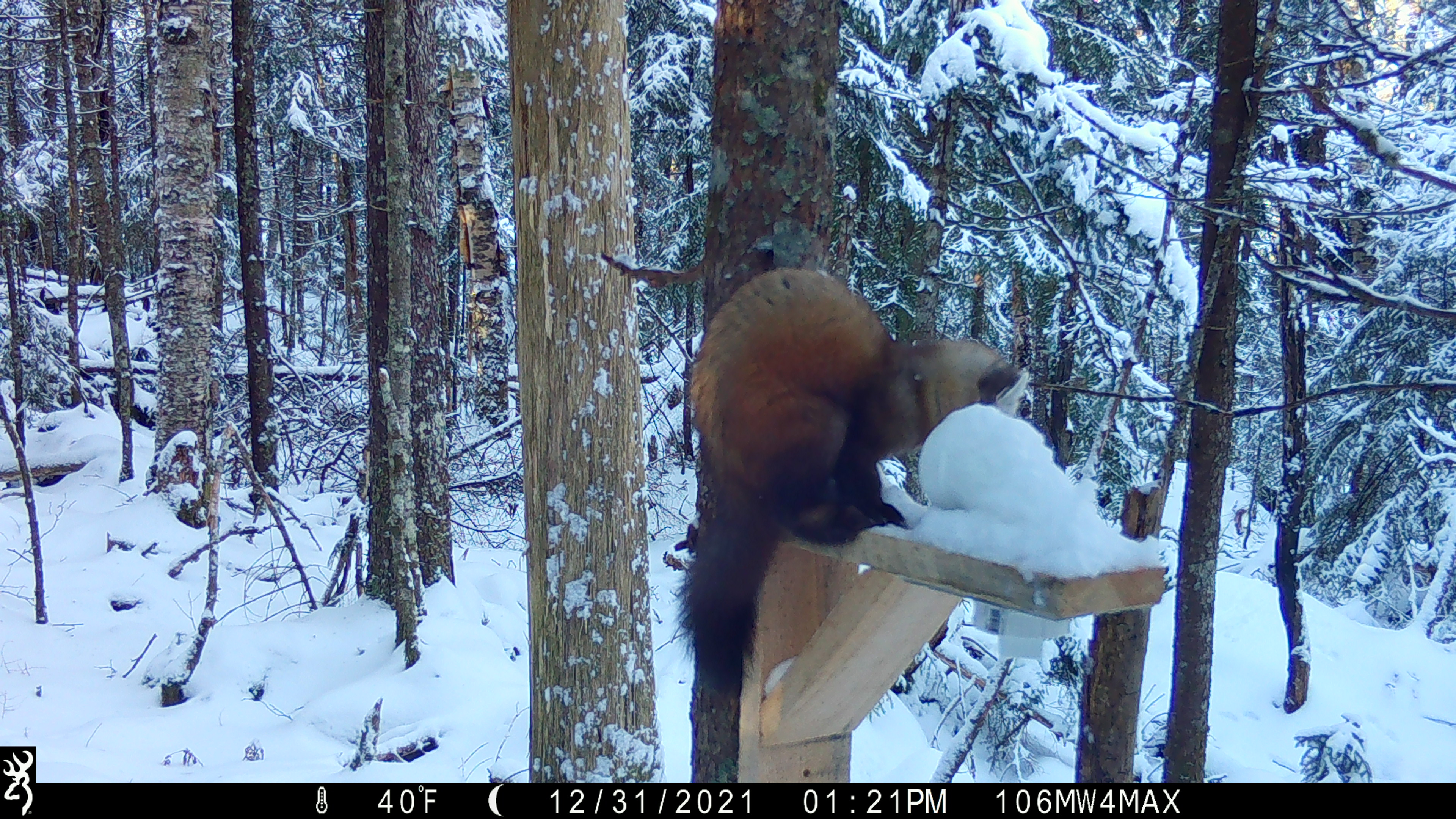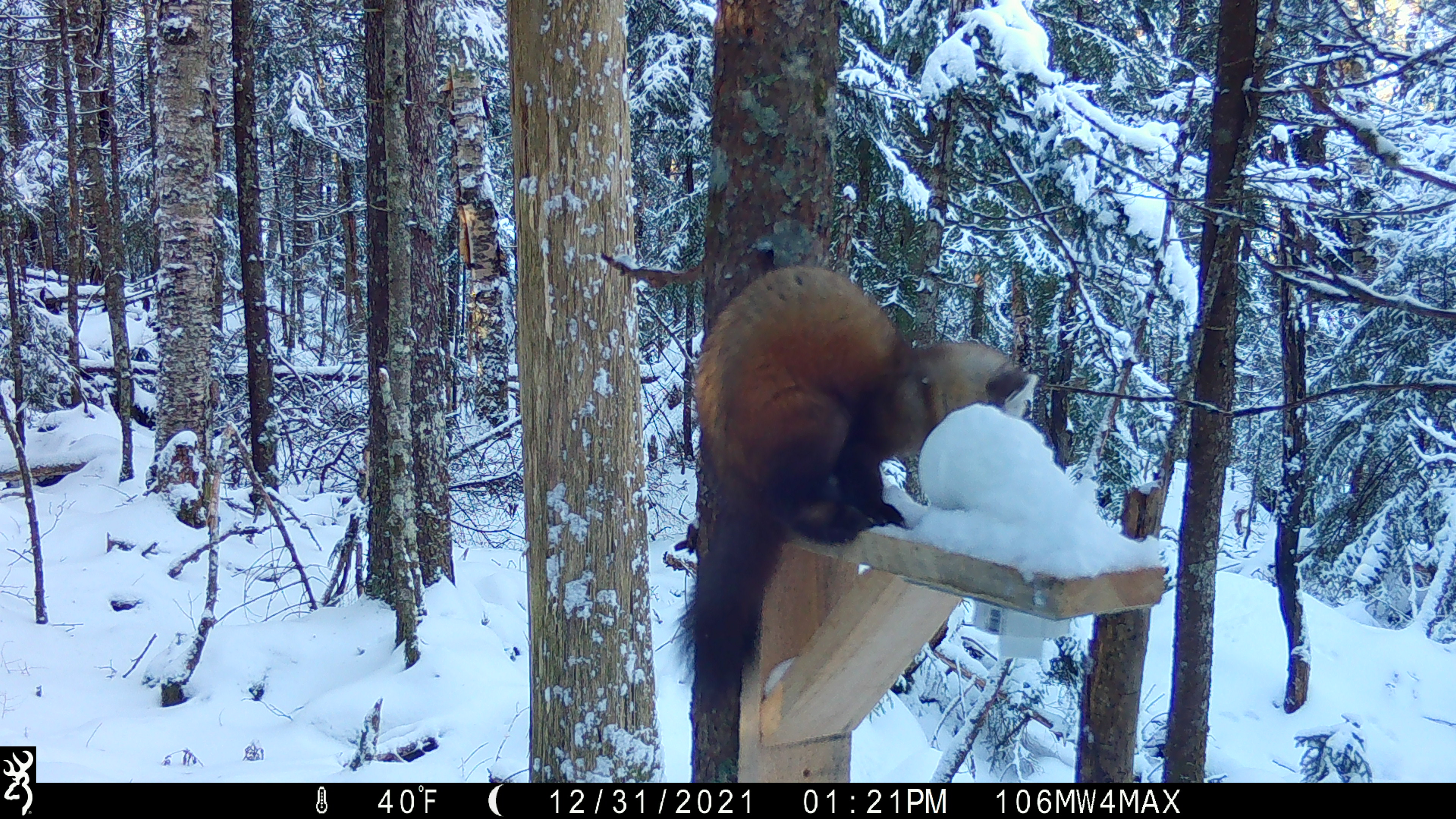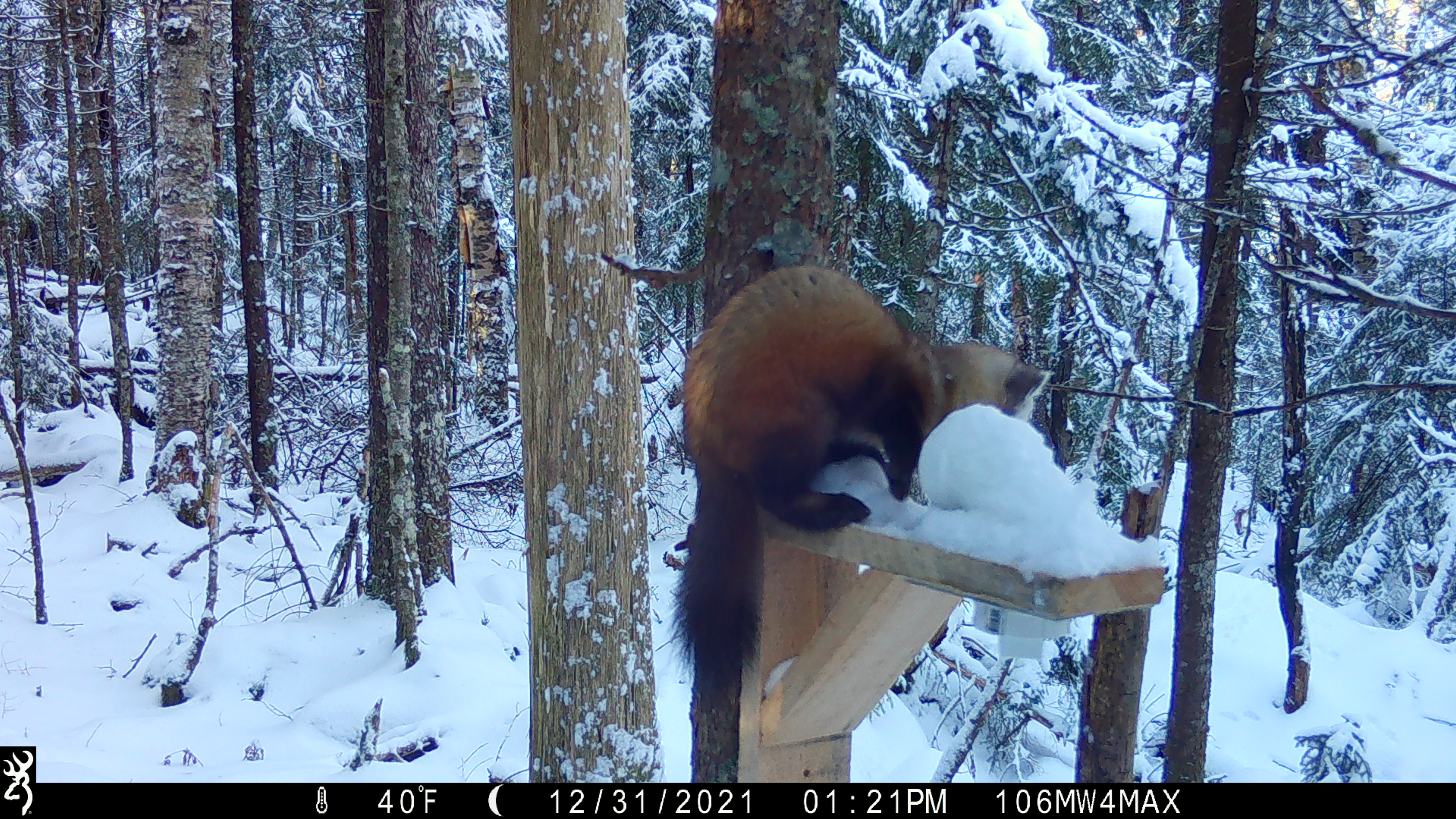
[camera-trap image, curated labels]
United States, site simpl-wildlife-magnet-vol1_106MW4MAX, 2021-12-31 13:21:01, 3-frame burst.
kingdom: Animalia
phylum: Chordata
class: Mammalia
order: Carnivora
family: Mustelidae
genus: Martes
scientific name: Martes americana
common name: american marten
American marten (Martes americana).